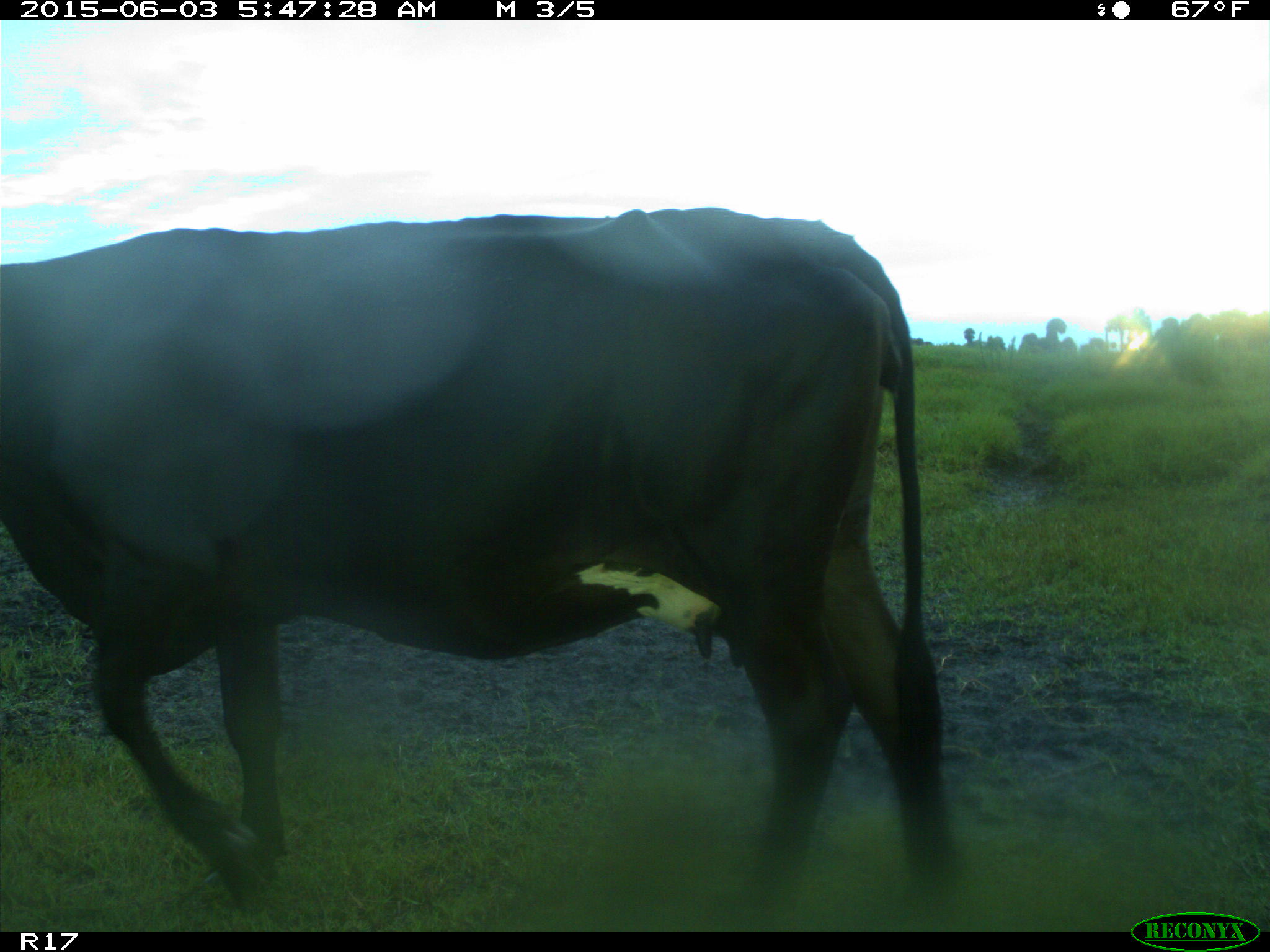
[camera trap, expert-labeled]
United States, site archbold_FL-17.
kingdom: Animalia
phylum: Chordata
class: Mammalia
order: Artiodactyla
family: Bovidae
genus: Bos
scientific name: Bos taurus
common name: domestic cow